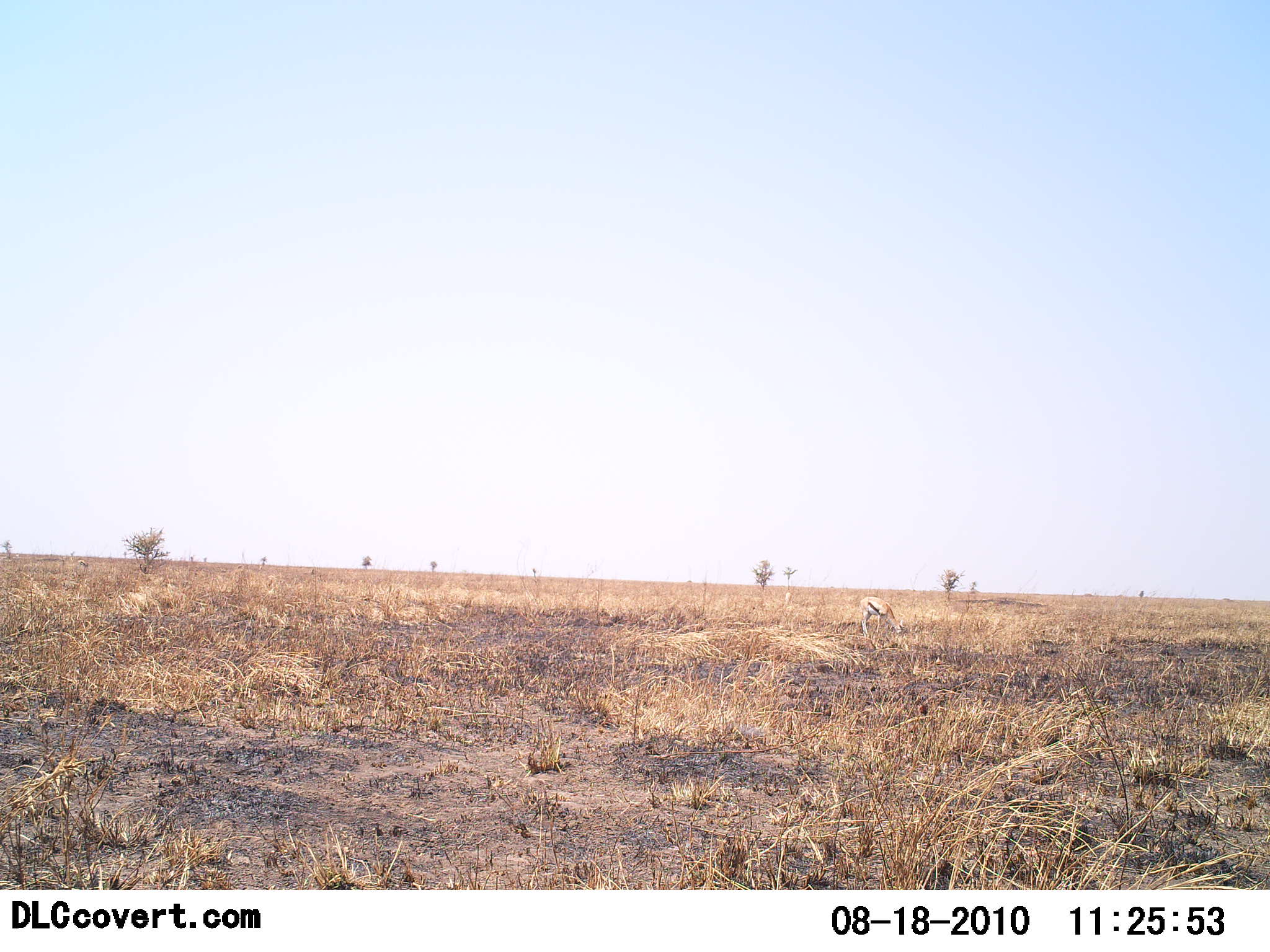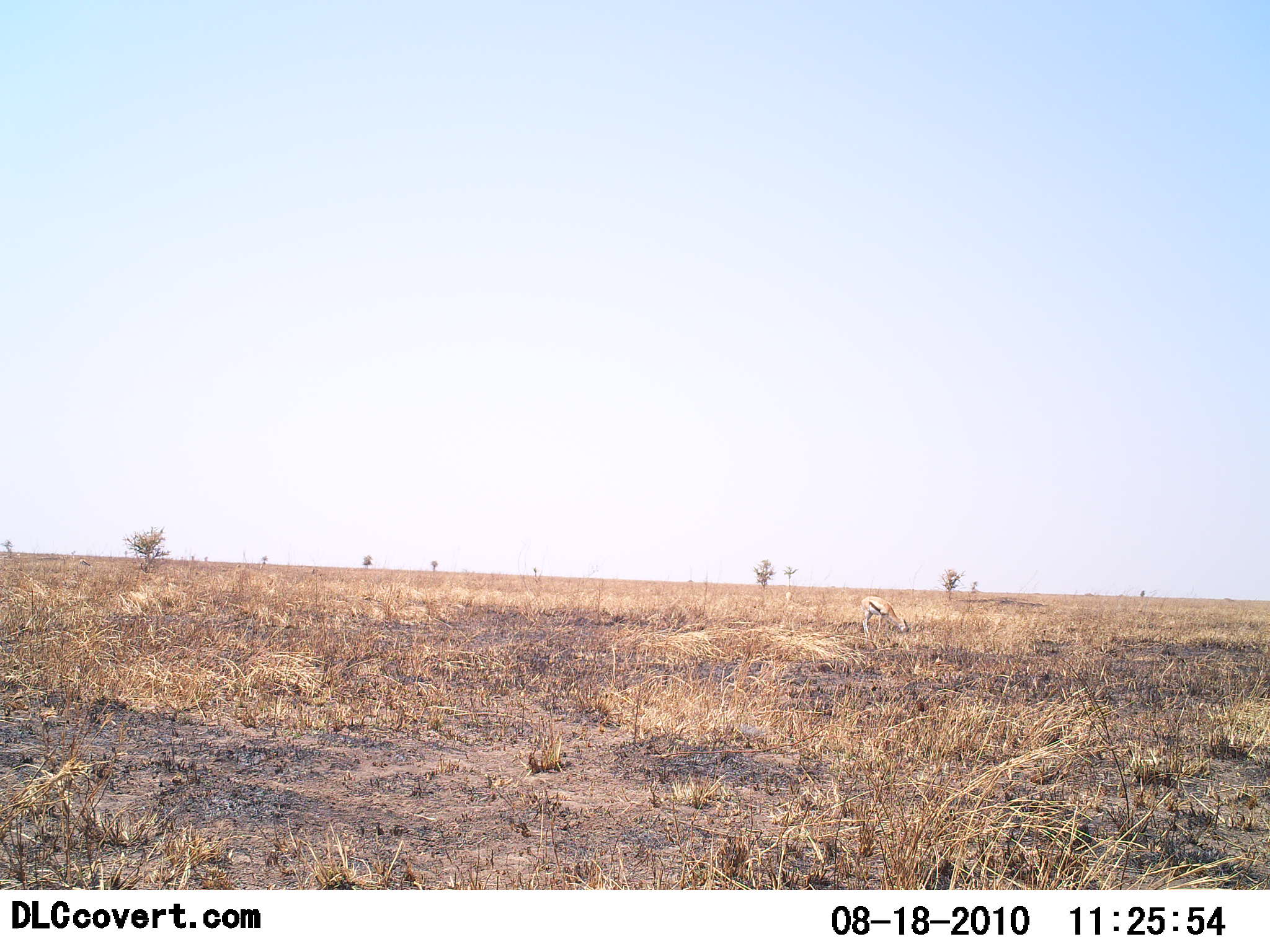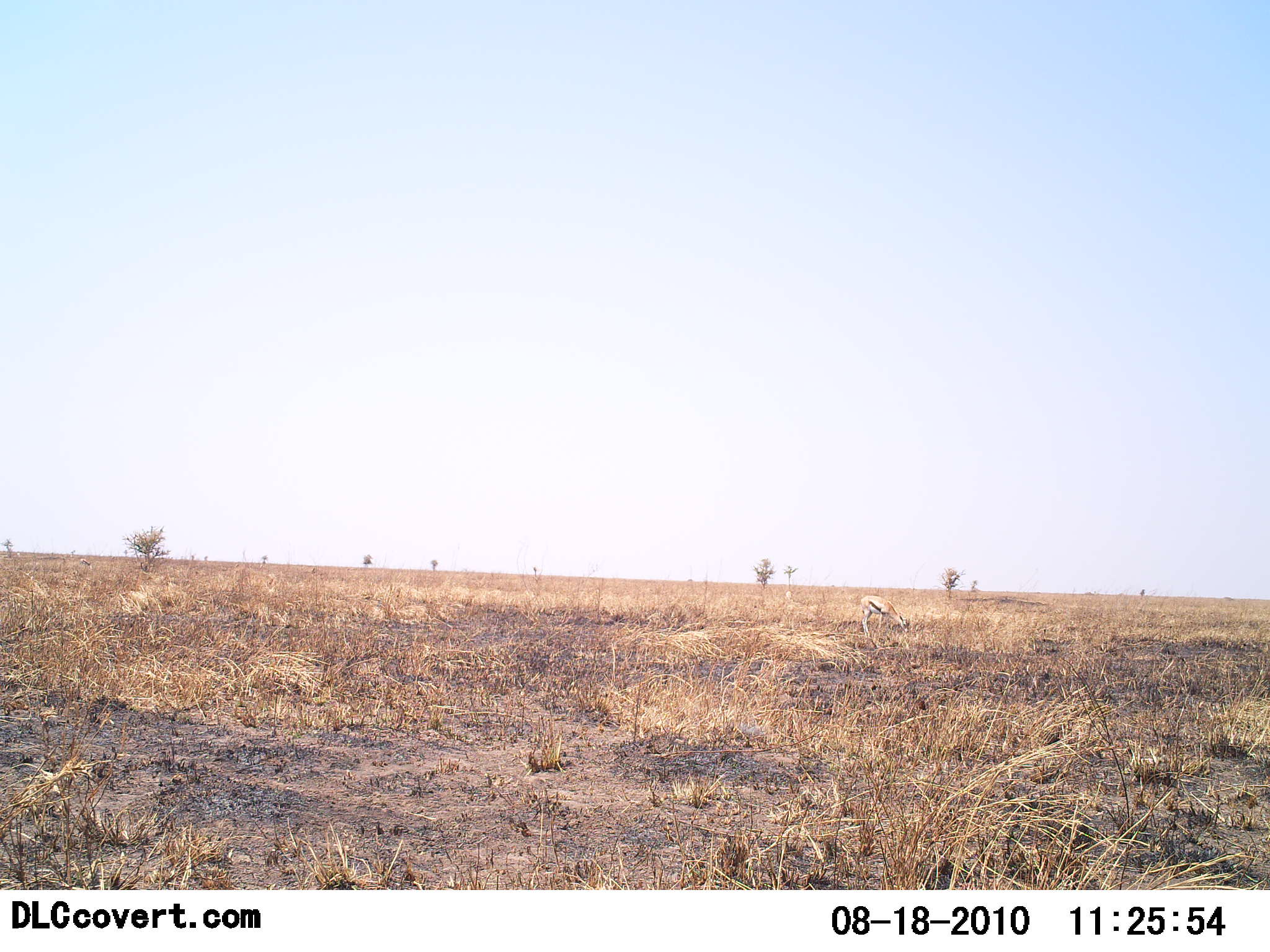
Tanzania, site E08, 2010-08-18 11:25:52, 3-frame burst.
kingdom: Animalia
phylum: Chordata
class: Mammalia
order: Artiodactyla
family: Bovidae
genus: Eudorcas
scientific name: Eudorcas thomsonii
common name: thomson's gazelle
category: gazellethomsons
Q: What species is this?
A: Gazellethomsons (thomson's gazelle) (Eudorcas thomsonii).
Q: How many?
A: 1.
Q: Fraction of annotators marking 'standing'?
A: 21%.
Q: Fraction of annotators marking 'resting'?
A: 0%.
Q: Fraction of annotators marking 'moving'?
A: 0%.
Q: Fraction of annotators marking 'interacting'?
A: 0%.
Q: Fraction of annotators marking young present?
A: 0%.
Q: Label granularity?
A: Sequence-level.